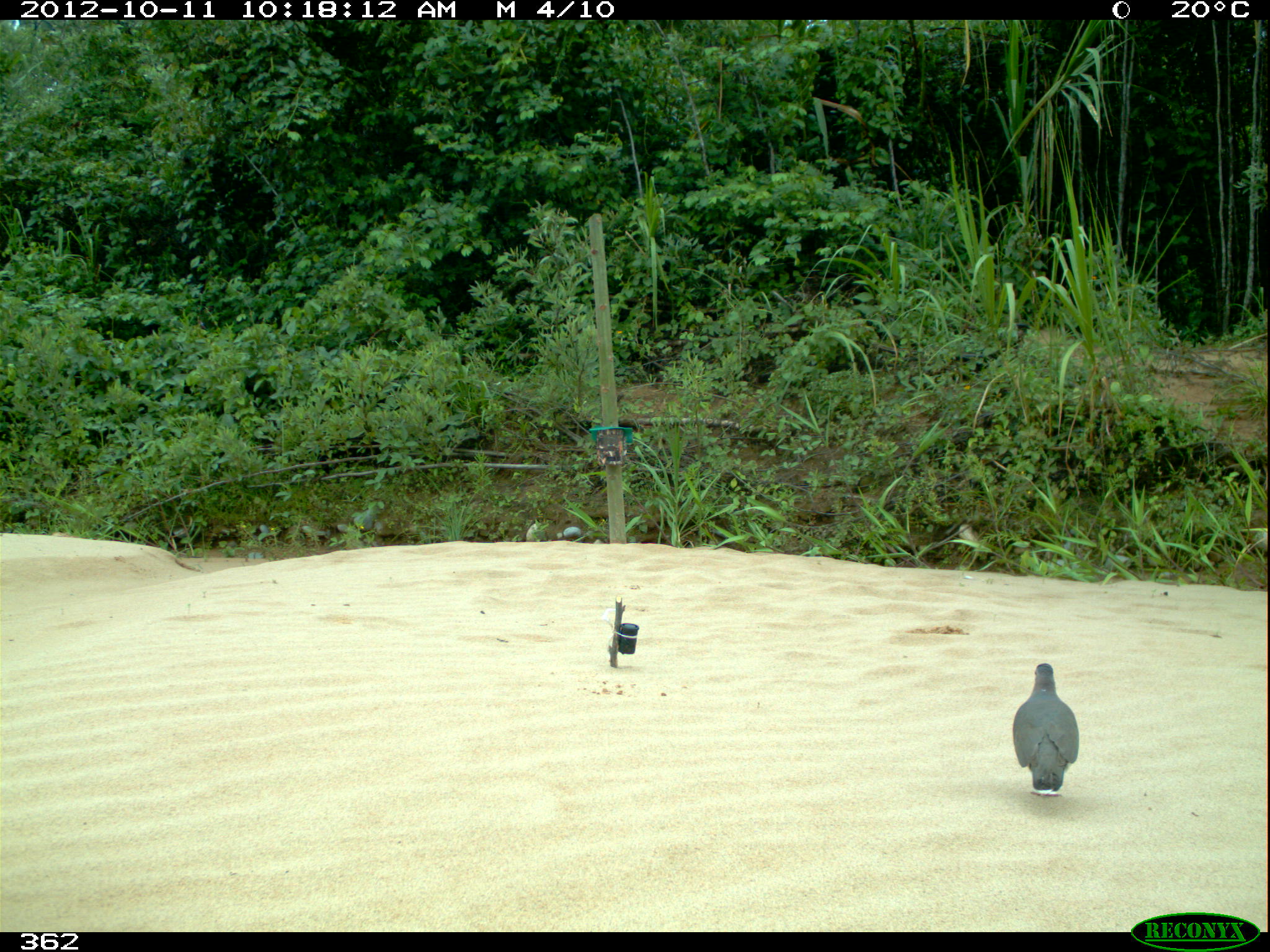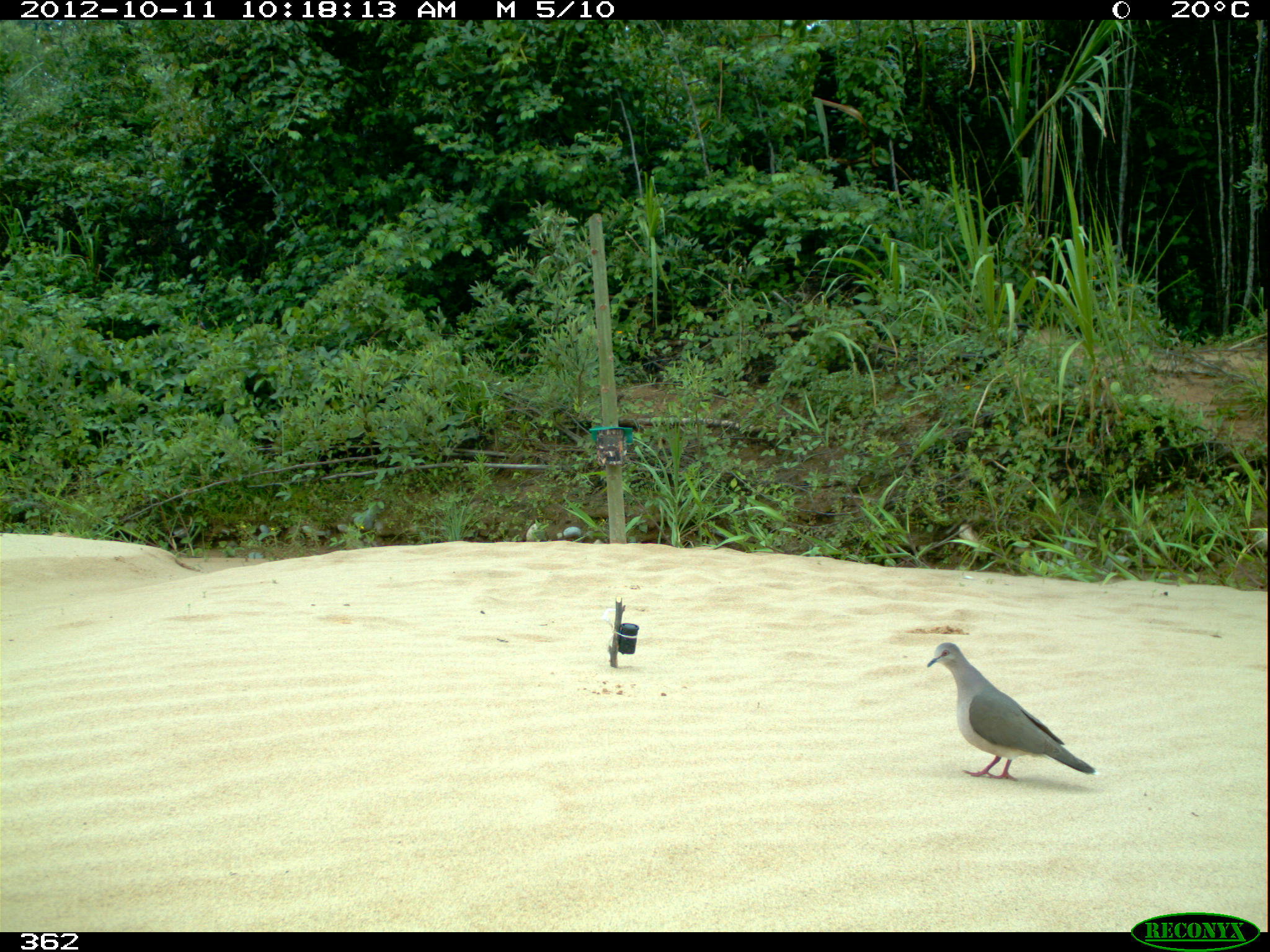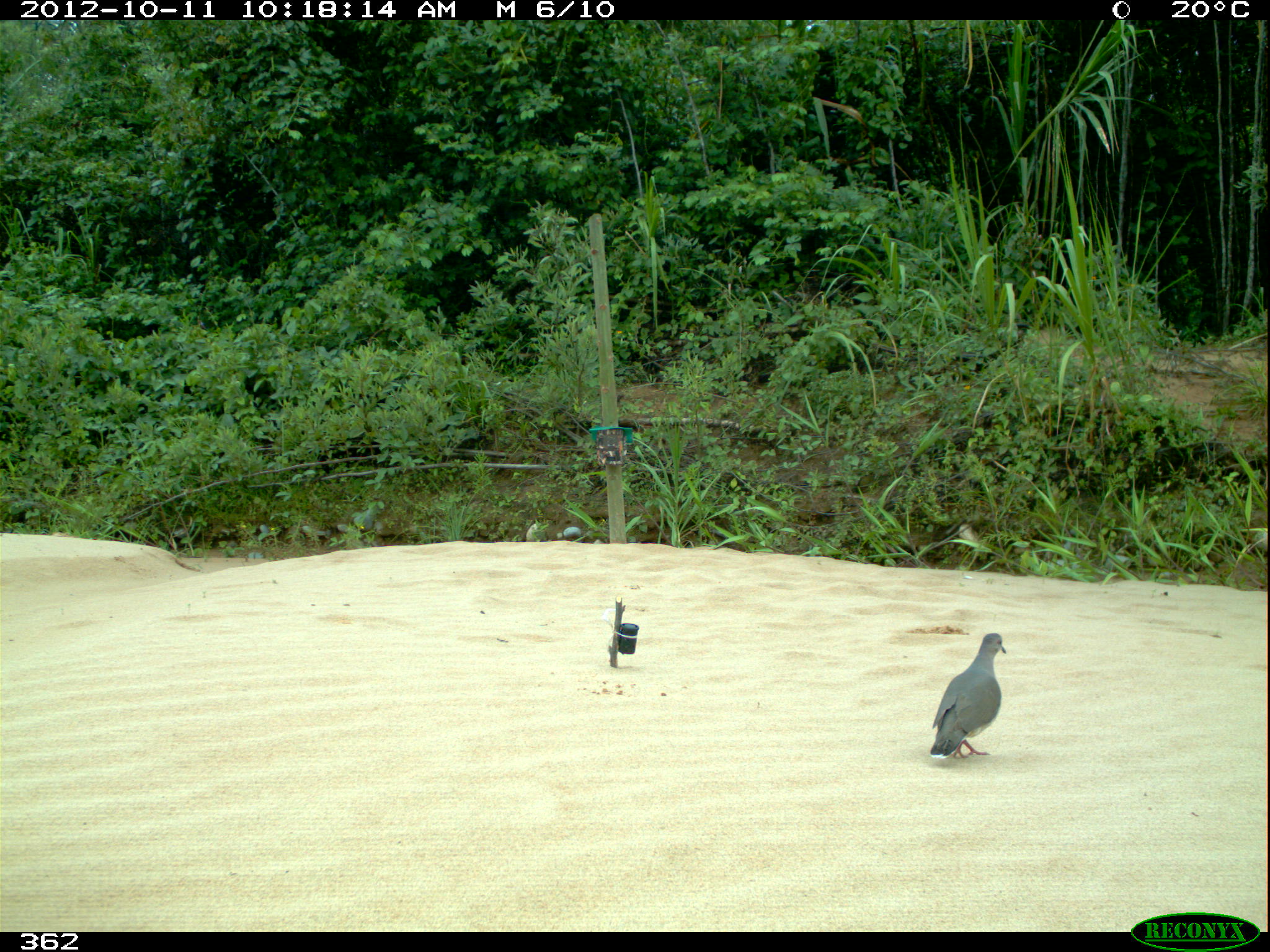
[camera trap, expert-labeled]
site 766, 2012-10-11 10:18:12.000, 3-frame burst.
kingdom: Animalia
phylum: Chordata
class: Aves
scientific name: Aves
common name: bird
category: unknown bird